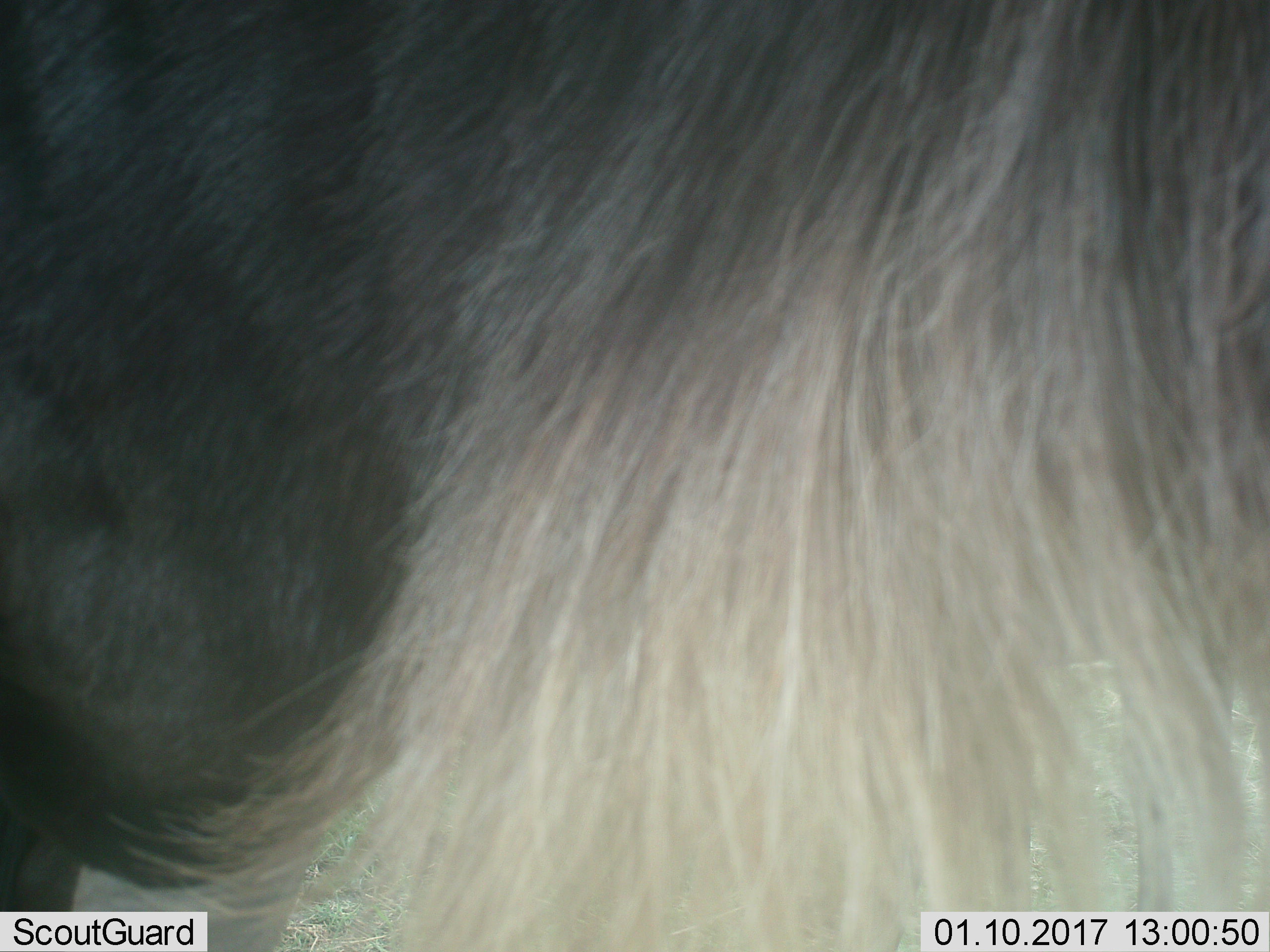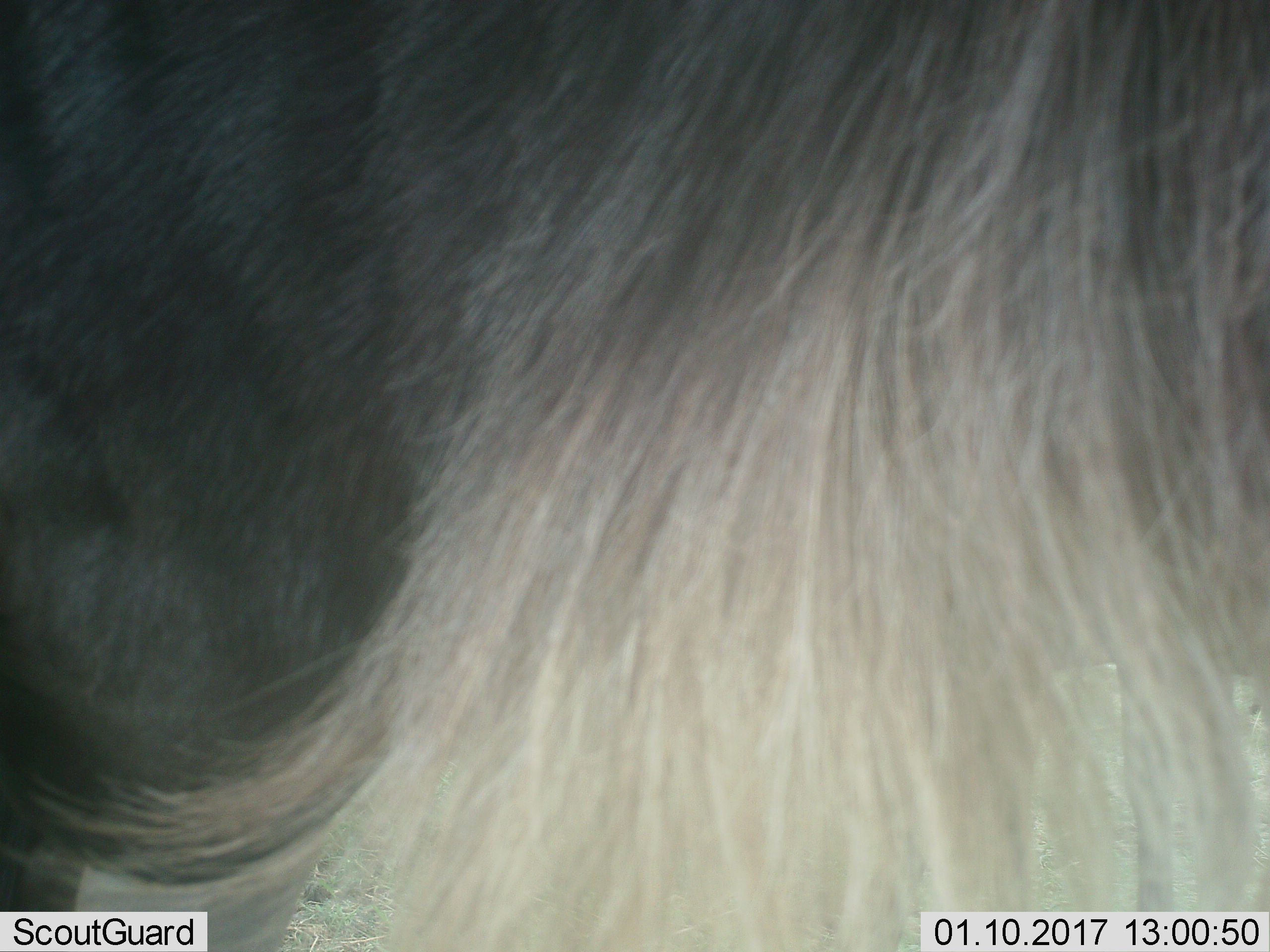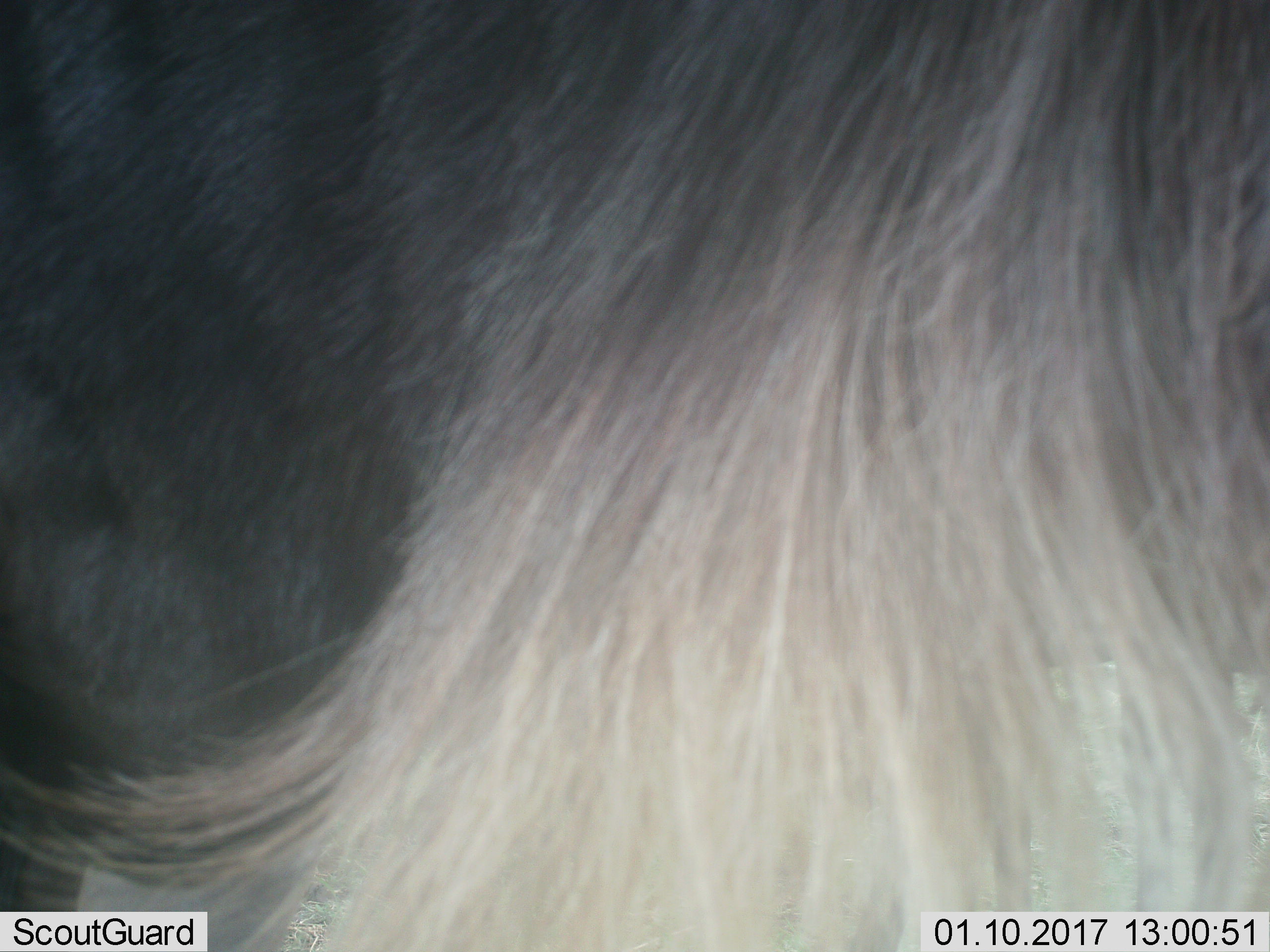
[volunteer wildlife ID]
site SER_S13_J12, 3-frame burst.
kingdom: Animalia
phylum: Chordata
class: Mammalia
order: Artiodactyla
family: Bovidae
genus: Connochaetes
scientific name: Connochaetes taurinus taurinus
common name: blue wildebeest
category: wildebeestblue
Wildebeestblue (blue wildebeest) (Connochaetes taurinus taurinus), count 1. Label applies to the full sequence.